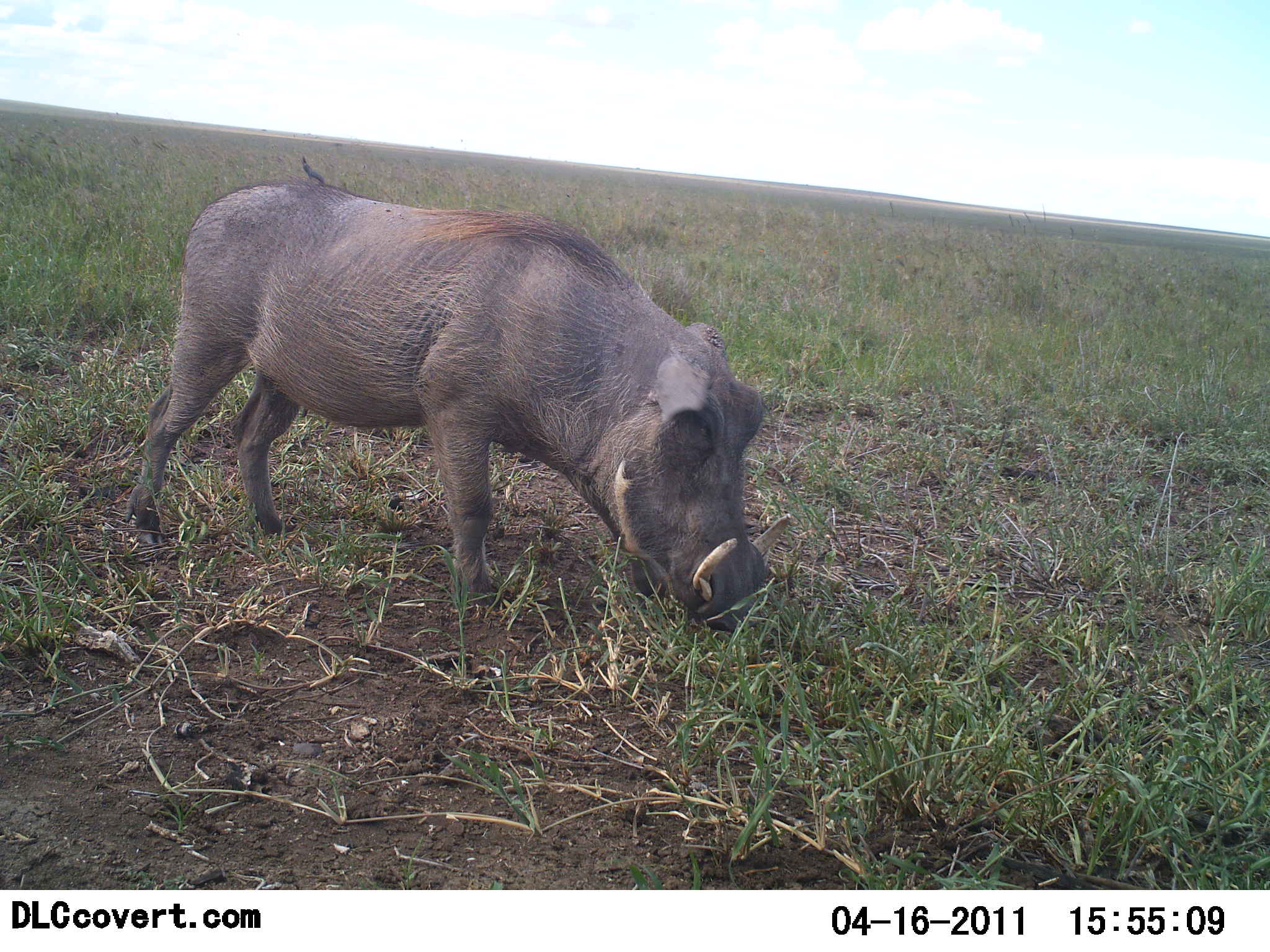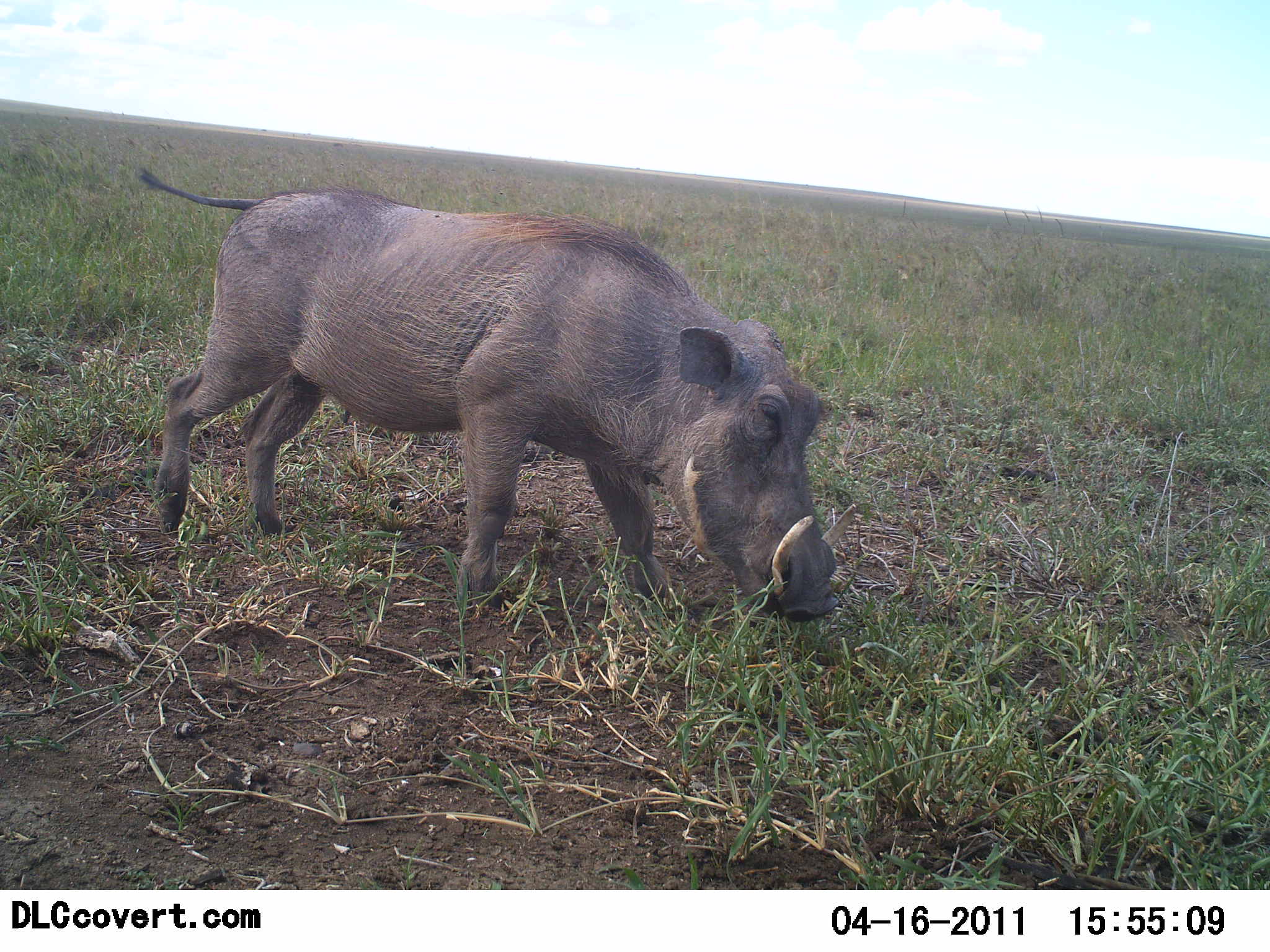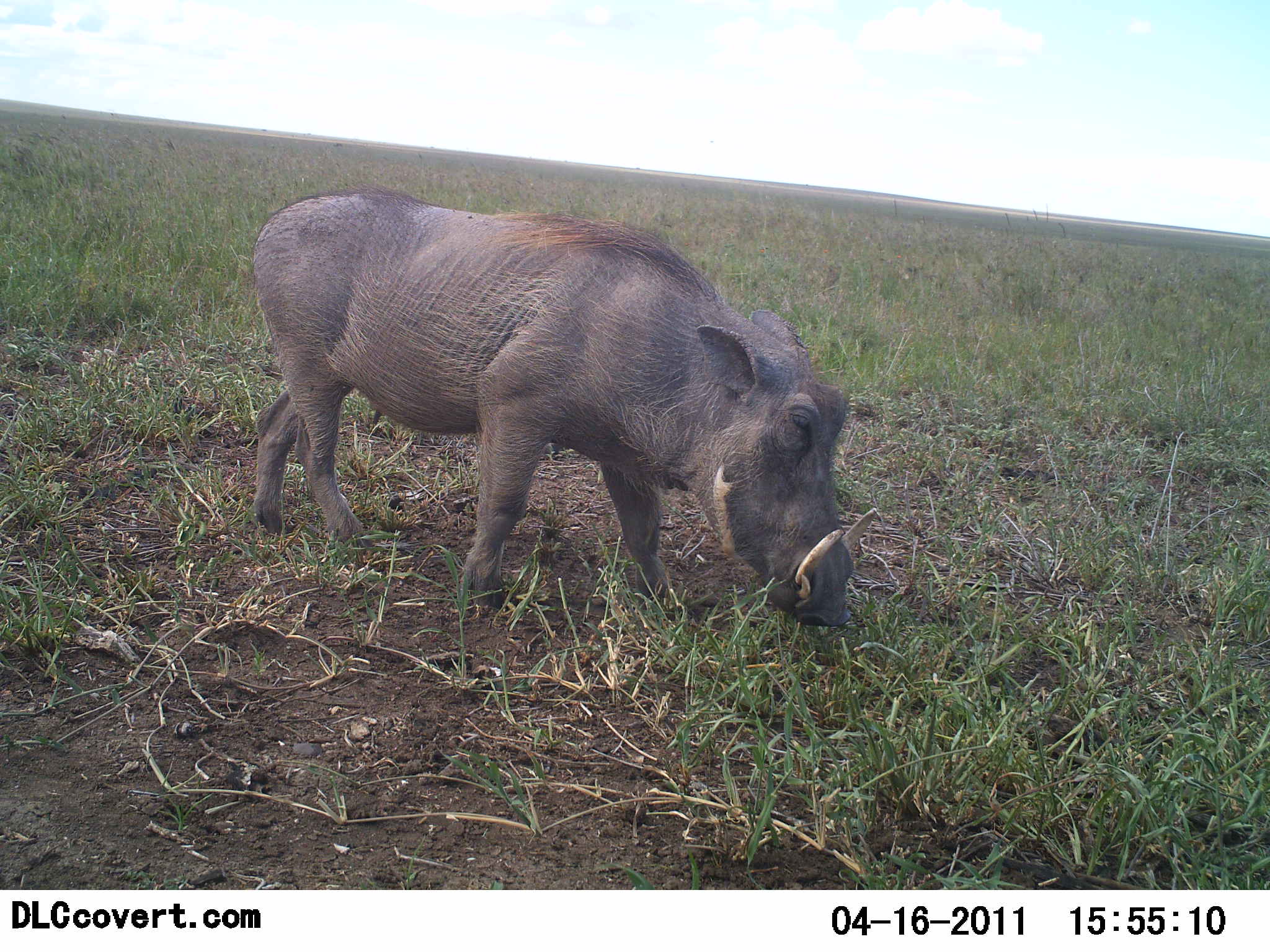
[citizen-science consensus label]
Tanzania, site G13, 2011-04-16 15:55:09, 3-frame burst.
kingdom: Animalia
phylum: Chordata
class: Mammalia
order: Artiodactyla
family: Suidae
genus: Phacochoerus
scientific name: Phacochoerus africanus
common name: warthog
Warthog (Phacochoerus africanus), count 1. Behavior (volunteer vote fractions): standing 17%, resting 0%, moving 33%, interacting 0%. Young present (vote fraction): 0%. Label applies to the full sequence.